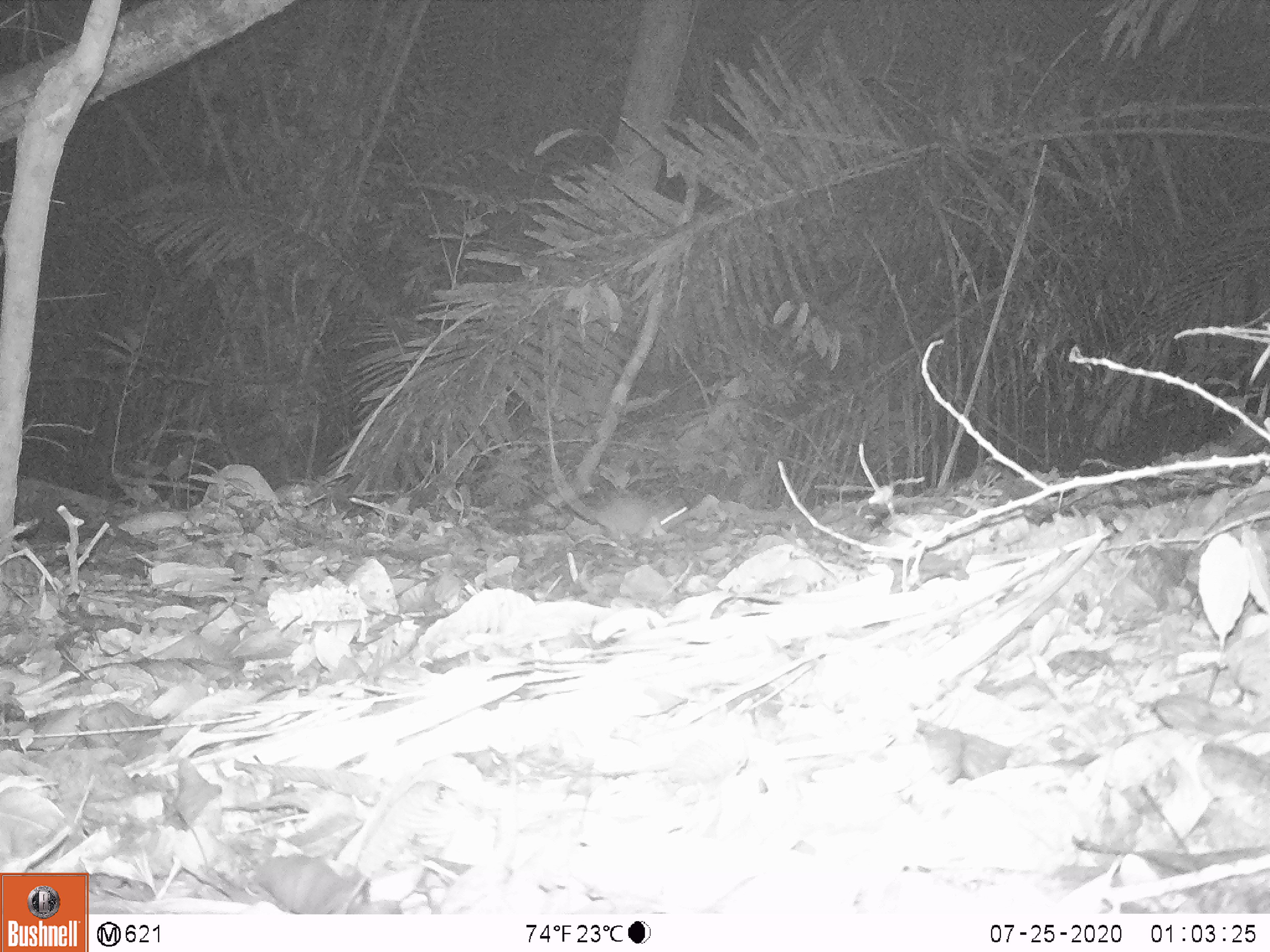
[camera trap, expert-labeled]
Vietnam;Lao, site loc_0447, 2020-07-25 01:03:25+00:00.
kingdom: Animalia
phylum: Chordata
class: Mammalia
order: Rodentia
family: Muridae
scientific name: Muridae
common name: old-world mice and rats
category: unidentified murid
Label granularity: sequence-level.